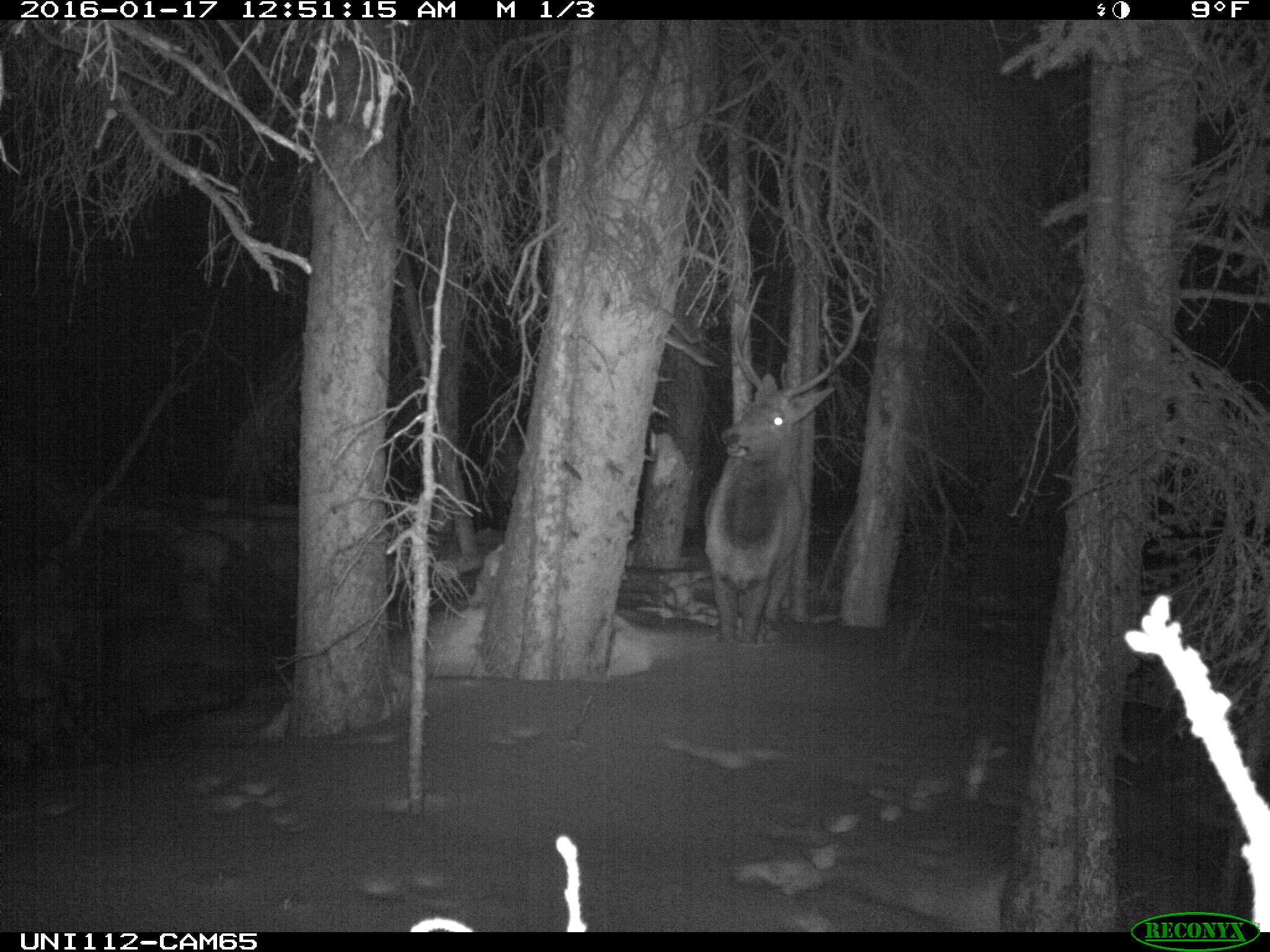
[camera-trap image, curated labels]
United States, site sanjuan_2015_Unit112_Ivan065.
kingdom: Animalia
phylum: Chordata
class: Mammalia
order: Artiodactyla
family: Cervidae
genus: Cervus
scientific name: Cervus elaphus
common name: red deer